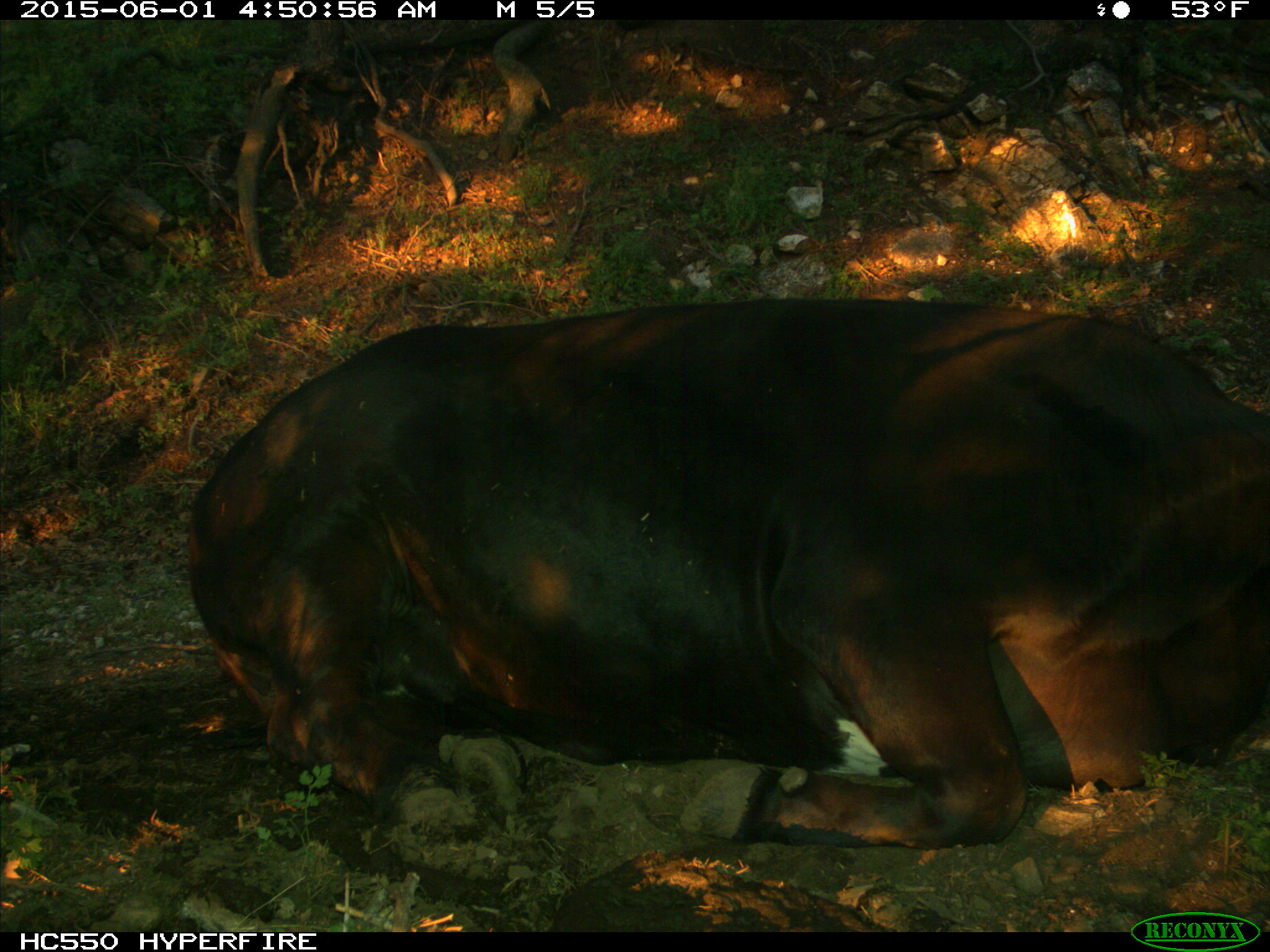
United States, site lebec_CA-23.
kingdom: Animalia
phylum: Chordata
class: Mammalia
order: Artiodactyla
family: Bovidae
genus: Bos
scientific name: Bos taurus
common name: domestic cow